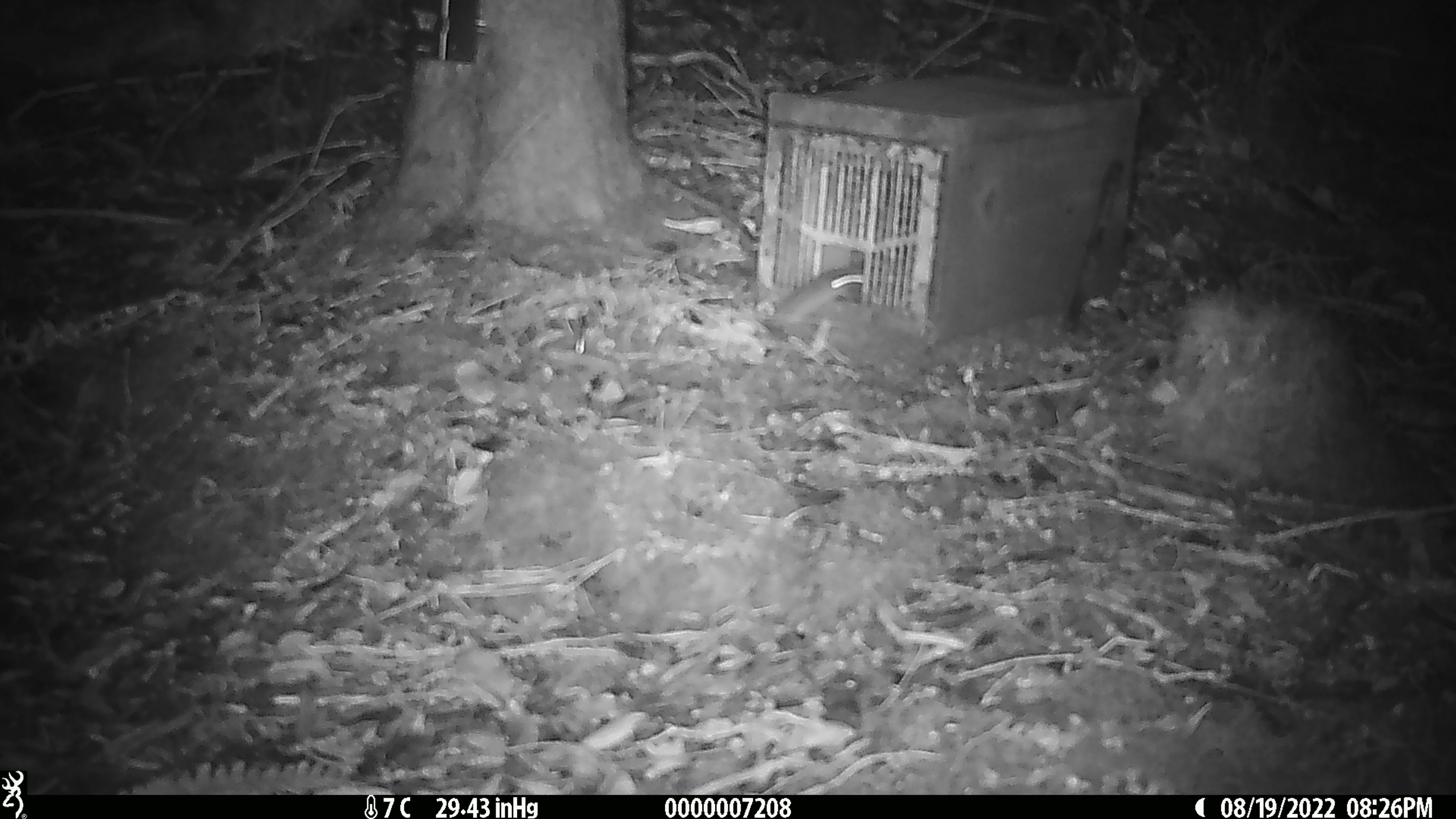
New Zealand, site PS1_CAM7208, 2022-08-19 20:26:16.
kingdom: Animalia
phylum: Chordata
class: Mammalia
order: Rodentia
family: Muridae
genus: Mus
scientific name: Mus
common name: mouse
Mouse (Mus).